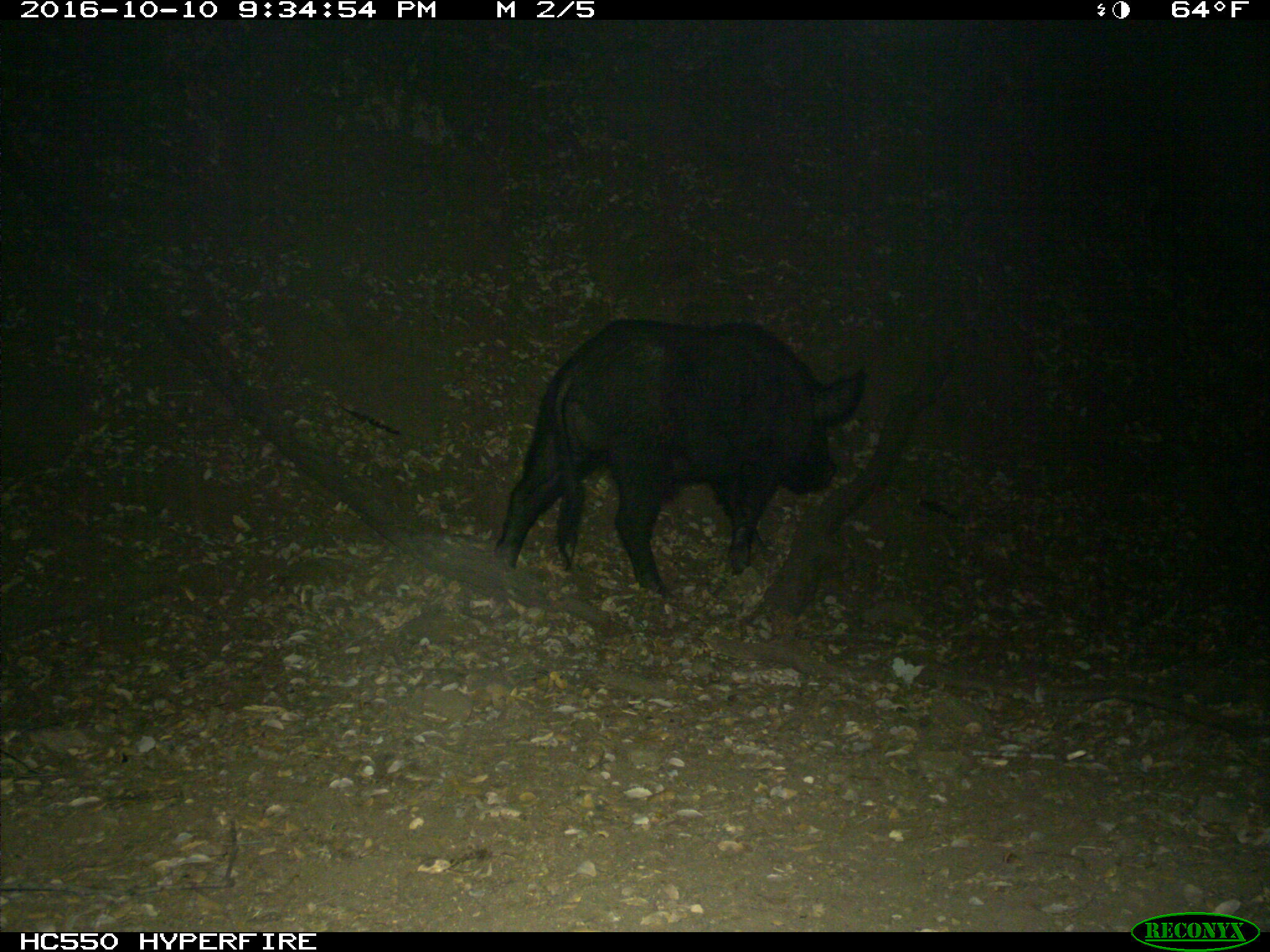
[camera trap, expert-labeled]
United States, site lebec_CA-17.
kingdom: Animalia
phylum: Chordata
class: Mammalia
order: Artiodactyla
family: Suidae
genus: Sus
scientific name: Sus scrofa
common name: wild boar